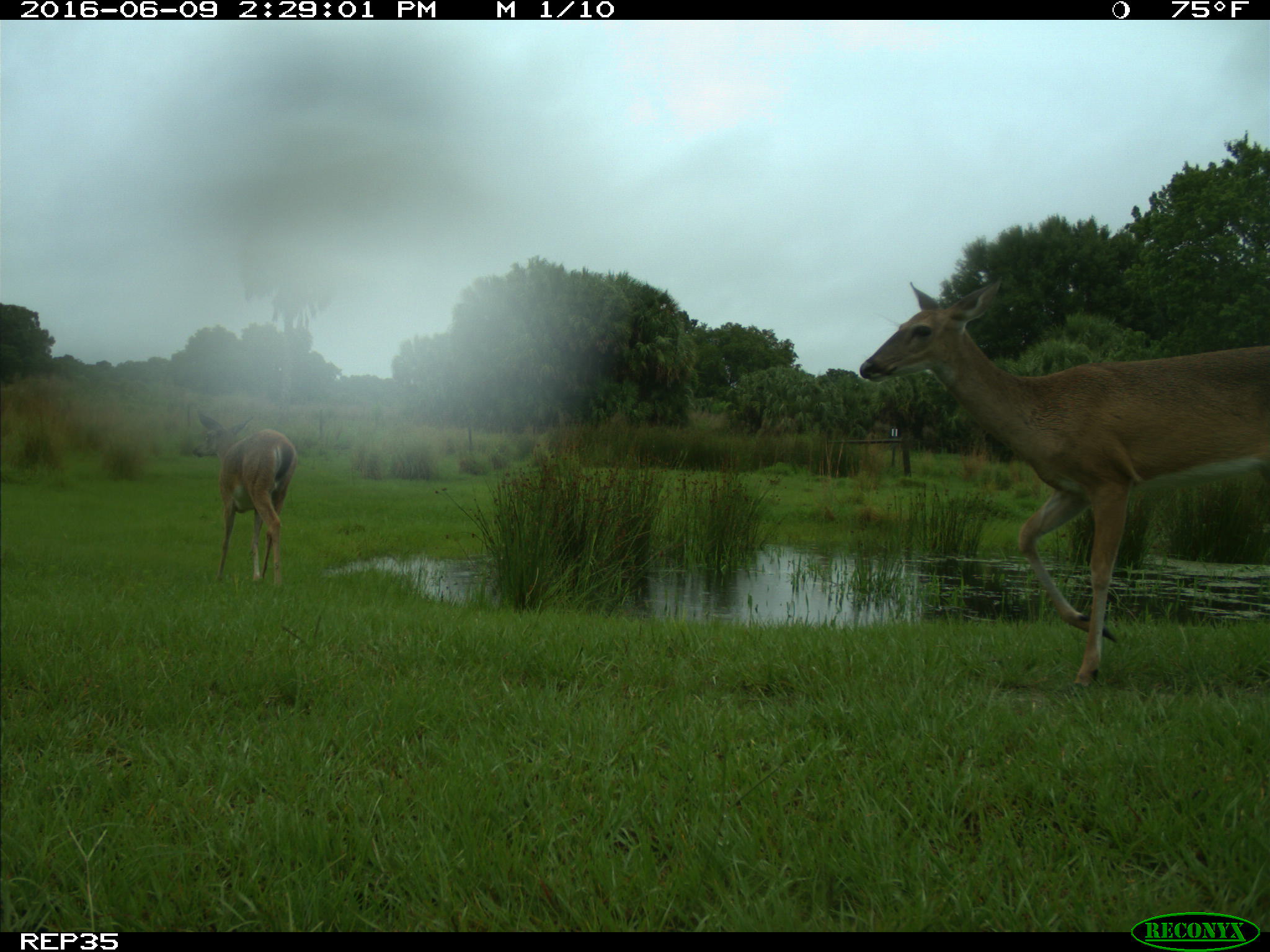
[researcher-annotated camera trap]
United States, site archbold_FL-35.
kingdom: Animalia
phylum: Chordata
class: Mammalia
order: Artiodactyla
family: Cervidae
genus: Odocoileus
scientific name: Odocoileus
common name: deer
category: unidentified deer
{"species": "unidentified deer (deer) (Odocoileus)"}